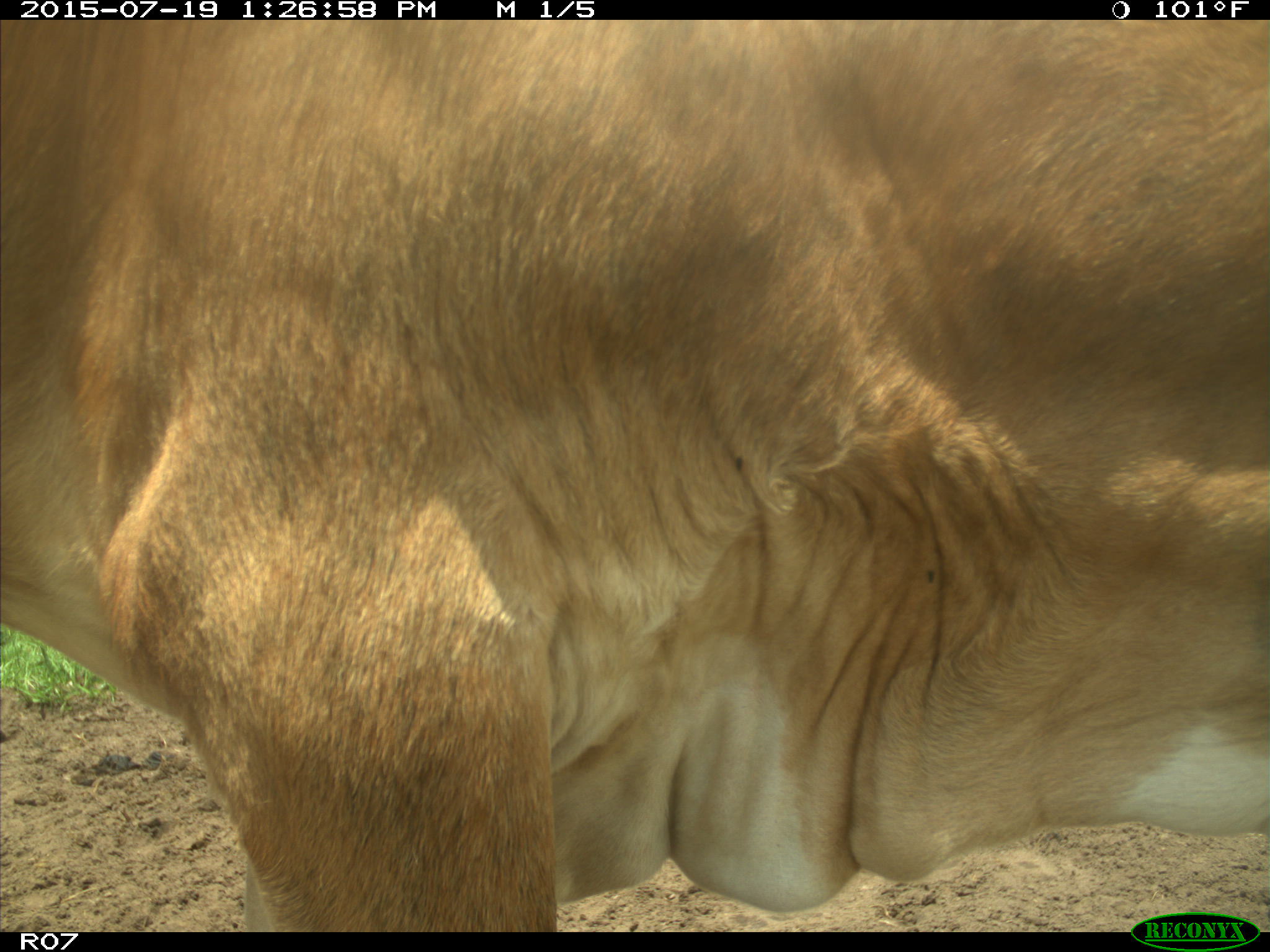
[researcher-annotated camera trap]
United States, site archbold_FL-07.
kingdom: Animalia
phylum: Chordata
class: Mammalia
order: Artiodactyla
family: Bovidae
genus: Bos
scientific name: Bos taurus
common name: domestic cow